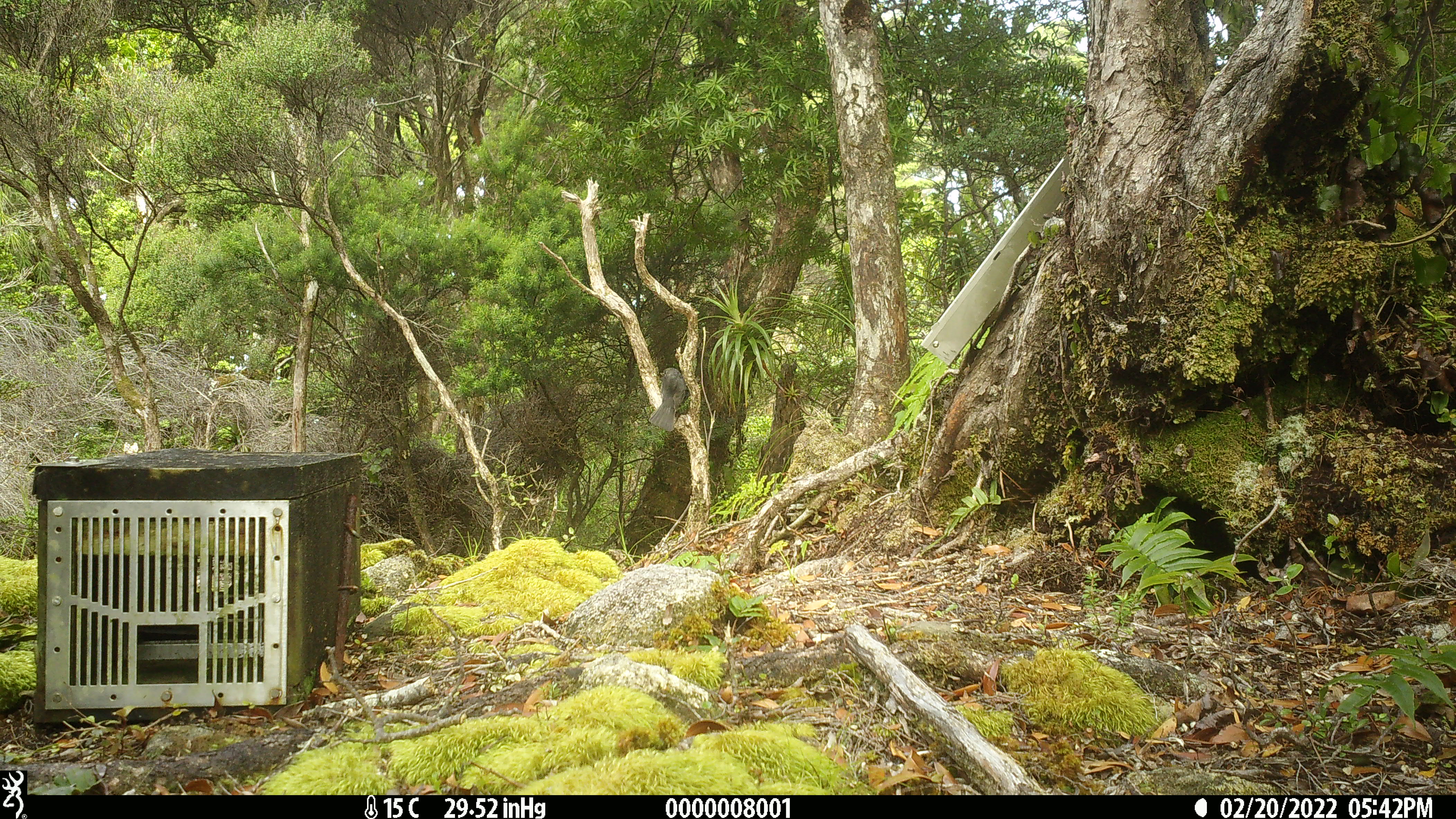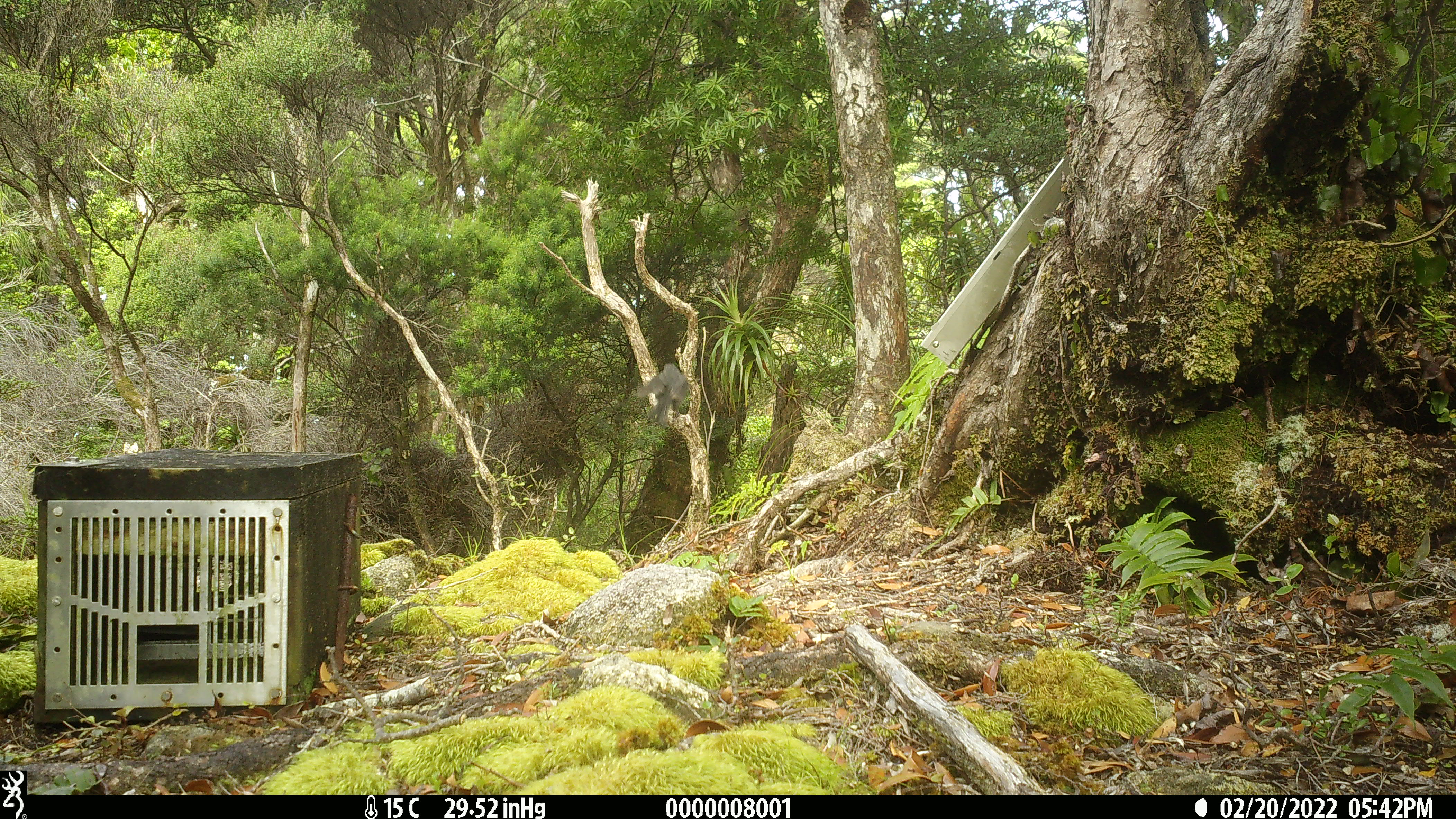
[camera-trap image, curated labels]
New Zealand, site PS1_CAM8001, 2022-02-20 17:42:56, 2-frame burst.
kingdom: Animalia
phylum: Chordata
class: Aves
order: Passeriformes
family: Petroicidae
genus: Petroica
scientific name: Petroica australis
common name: new zealand robin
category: robin